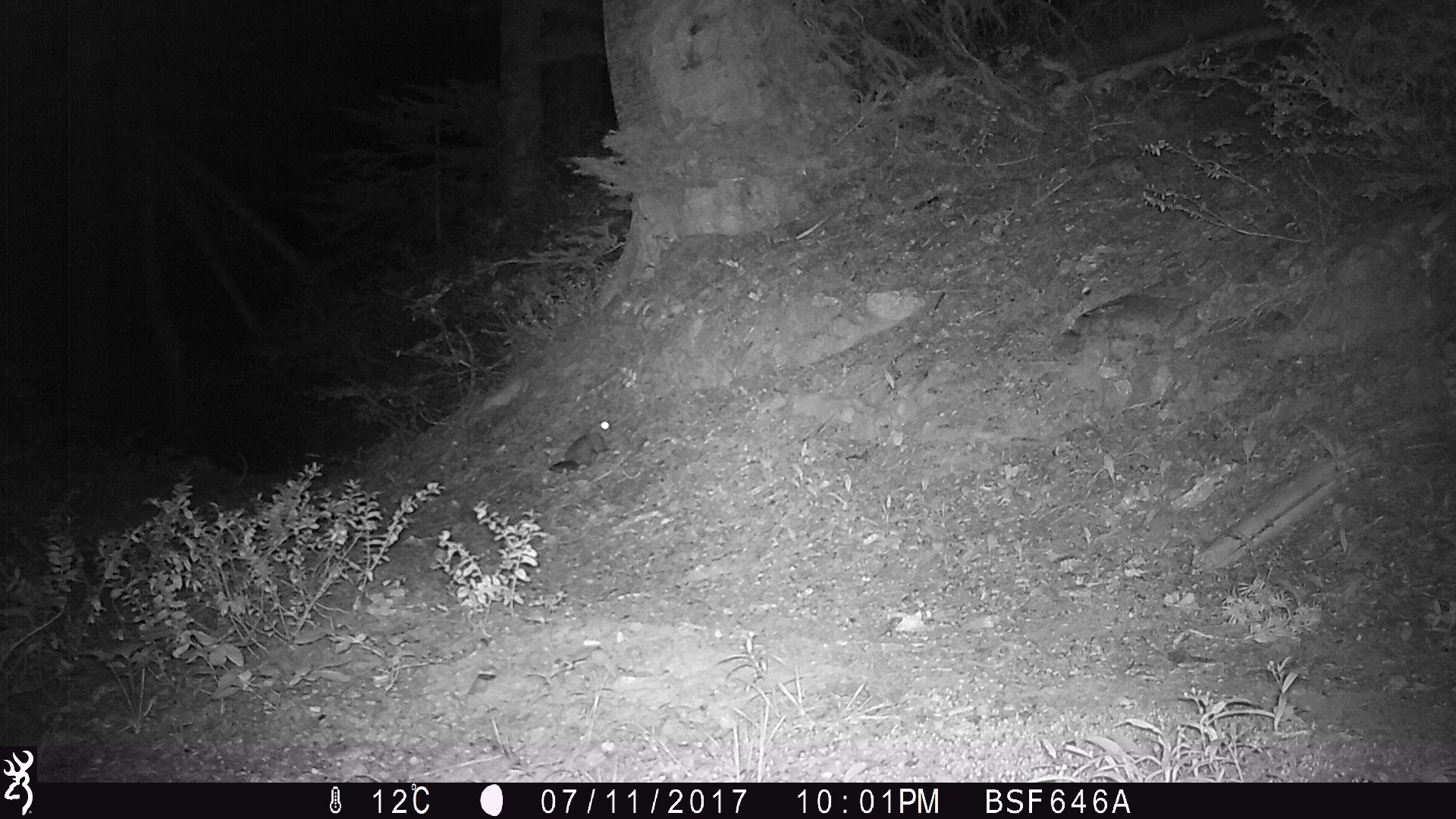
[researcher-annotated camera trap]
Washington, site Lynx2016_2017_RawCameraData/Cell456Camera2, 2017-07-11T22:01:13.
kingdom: Animalia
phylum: Chordata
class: Mammalia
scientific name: Mammalia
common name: small mammal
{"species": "small mammal (Mammalia)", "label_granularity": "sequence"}